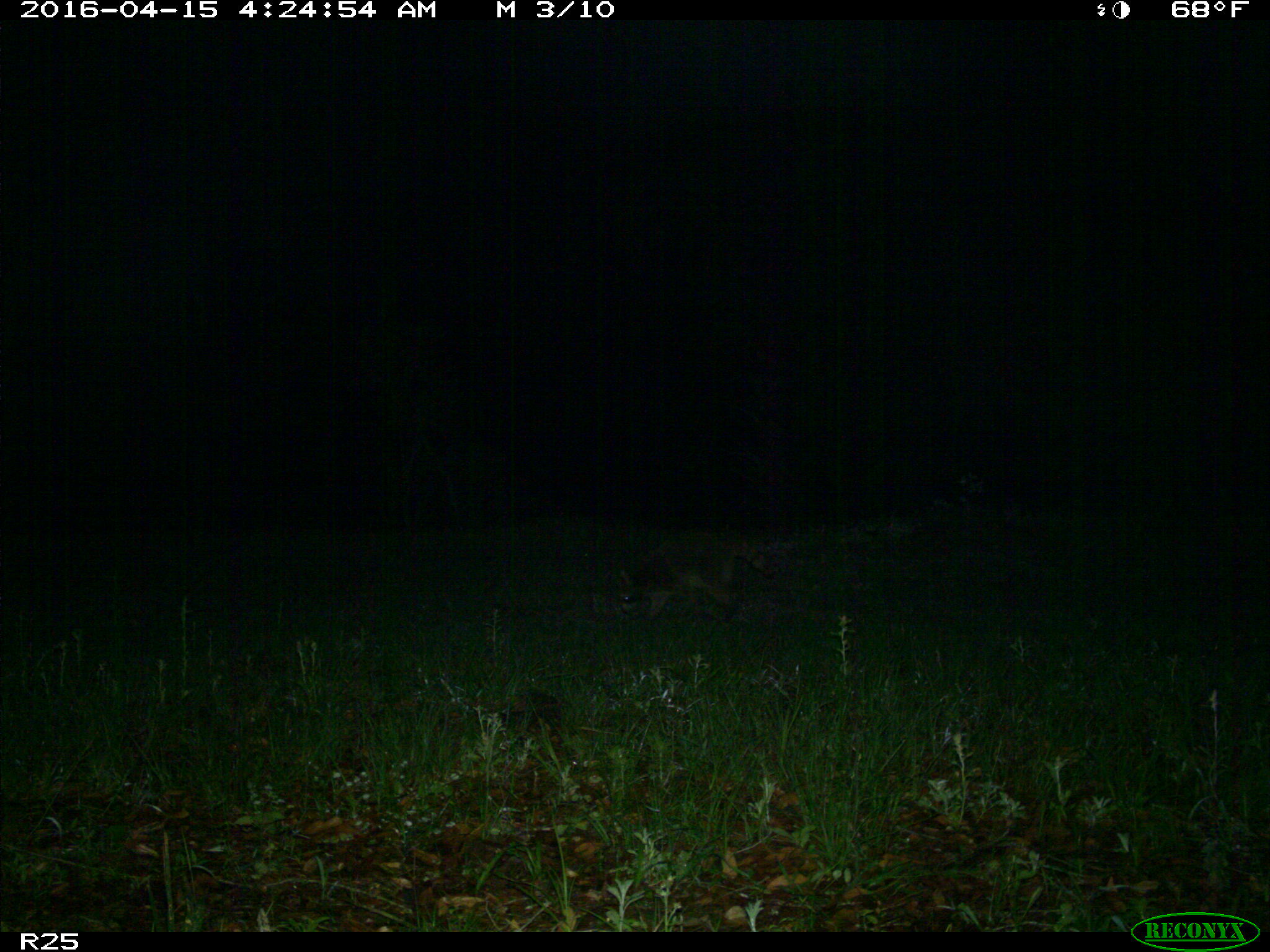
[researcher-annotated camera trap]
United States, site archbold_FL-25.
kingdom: Animalia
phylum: Chordata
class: Mammalia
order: Carnivora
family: Procyonidae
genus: Procyon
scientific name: Procyon lotor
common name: common raccoon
Procyon lotor (common raccoon).